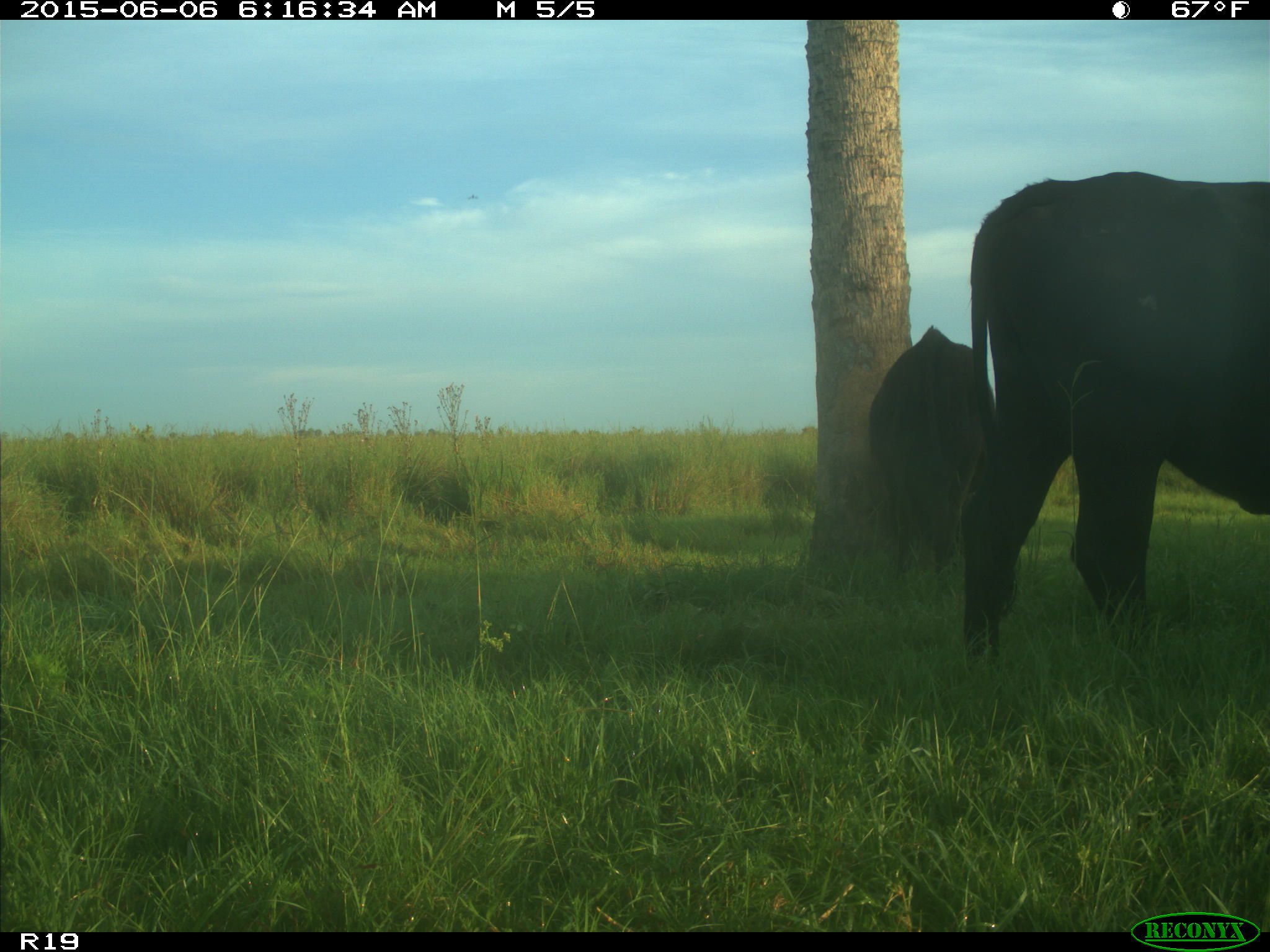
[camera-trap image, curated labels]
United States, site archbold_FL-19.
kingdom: Animalia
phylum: Chordata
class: Mammalia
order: Artiodactyla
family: Bovidae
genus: Bos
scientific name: Bos taurus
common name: domestic cow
Bos taurus (domestic cow).